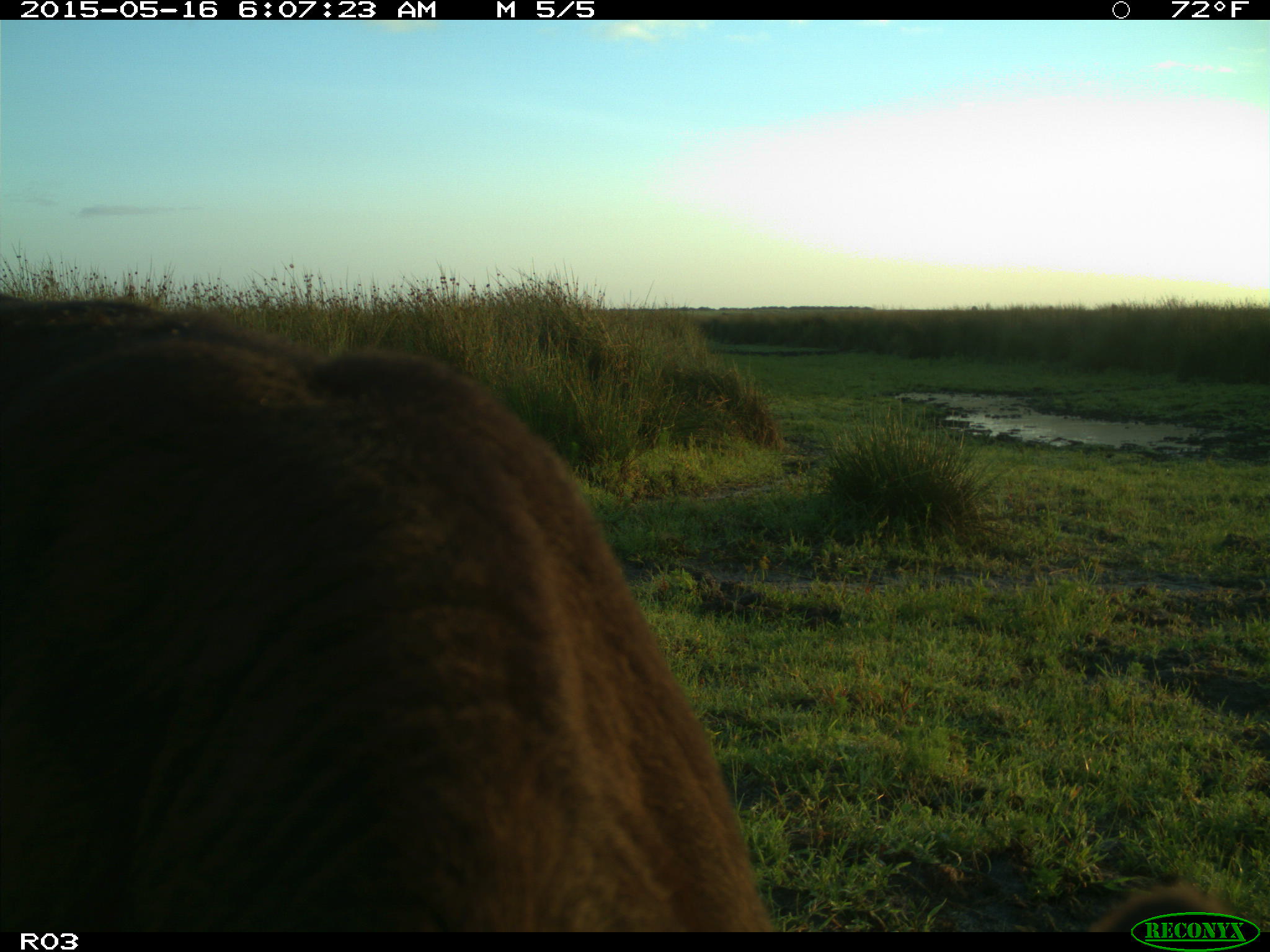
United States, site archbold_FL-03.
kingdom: Animalia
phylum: Chordata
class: Mammalia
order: Artiodactyla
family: Bovidae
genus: Bos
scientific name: Bos taurus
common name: domestic cow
Bos taurus (domestic cow).